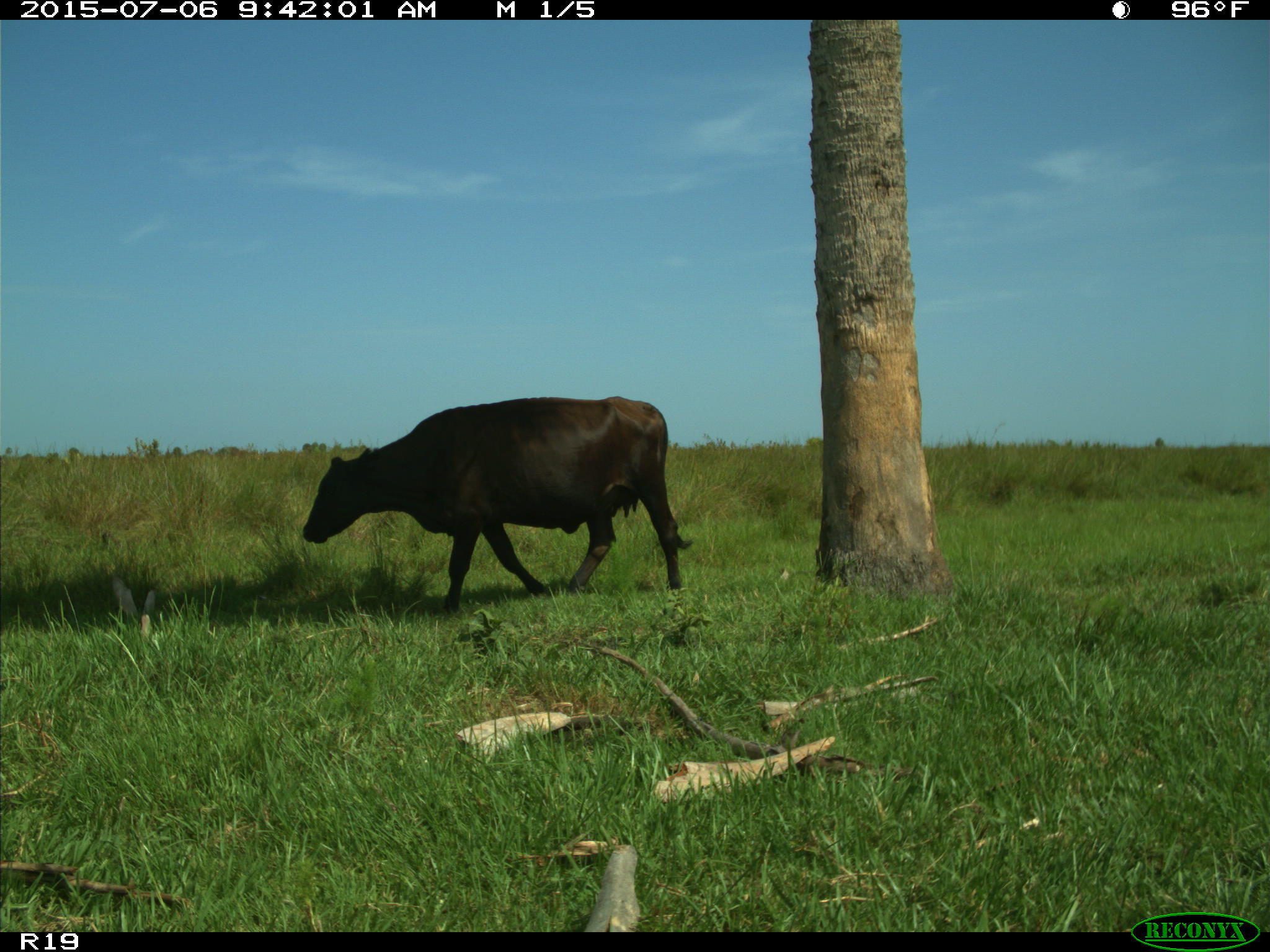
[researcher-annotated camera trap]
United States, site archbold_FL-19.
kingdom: Animalia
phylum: Chordata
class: Mammalia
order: Artiodactyla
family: Bovidae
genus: Bos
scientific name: Bos taurus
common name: domestic cow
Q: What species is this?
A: Bos taurus (domestic cow).